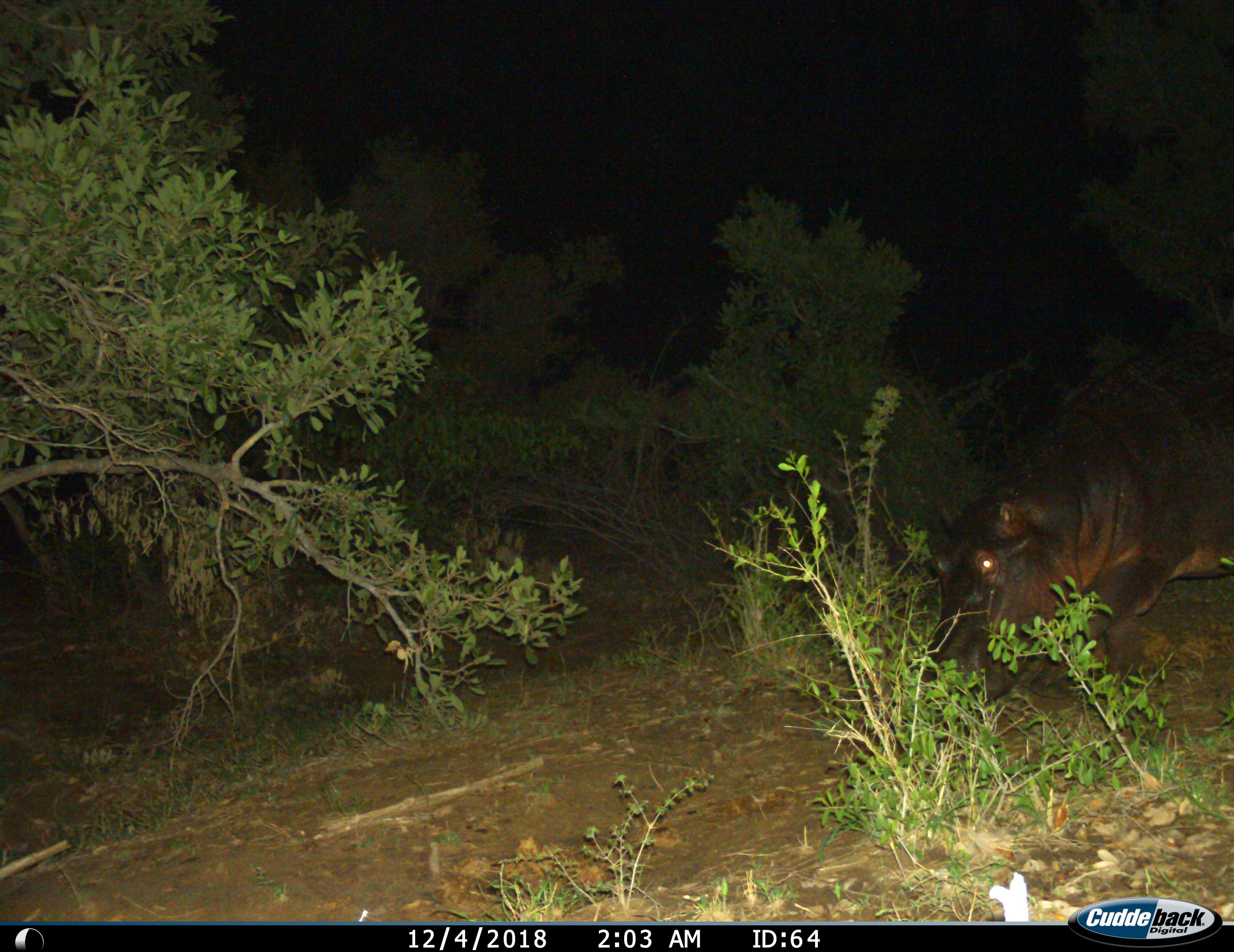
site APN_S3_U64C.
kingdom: Animalia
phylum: Chordata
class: Mammalia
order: Artiodactyla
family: Hippopotamidae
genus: Hippopotamus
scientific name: Hippopotamus amphibius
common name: hippopotamus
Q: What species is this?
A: Hippopotamus (Hippopotamus amphibius).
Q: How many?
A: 1.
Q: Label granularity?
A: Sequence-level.